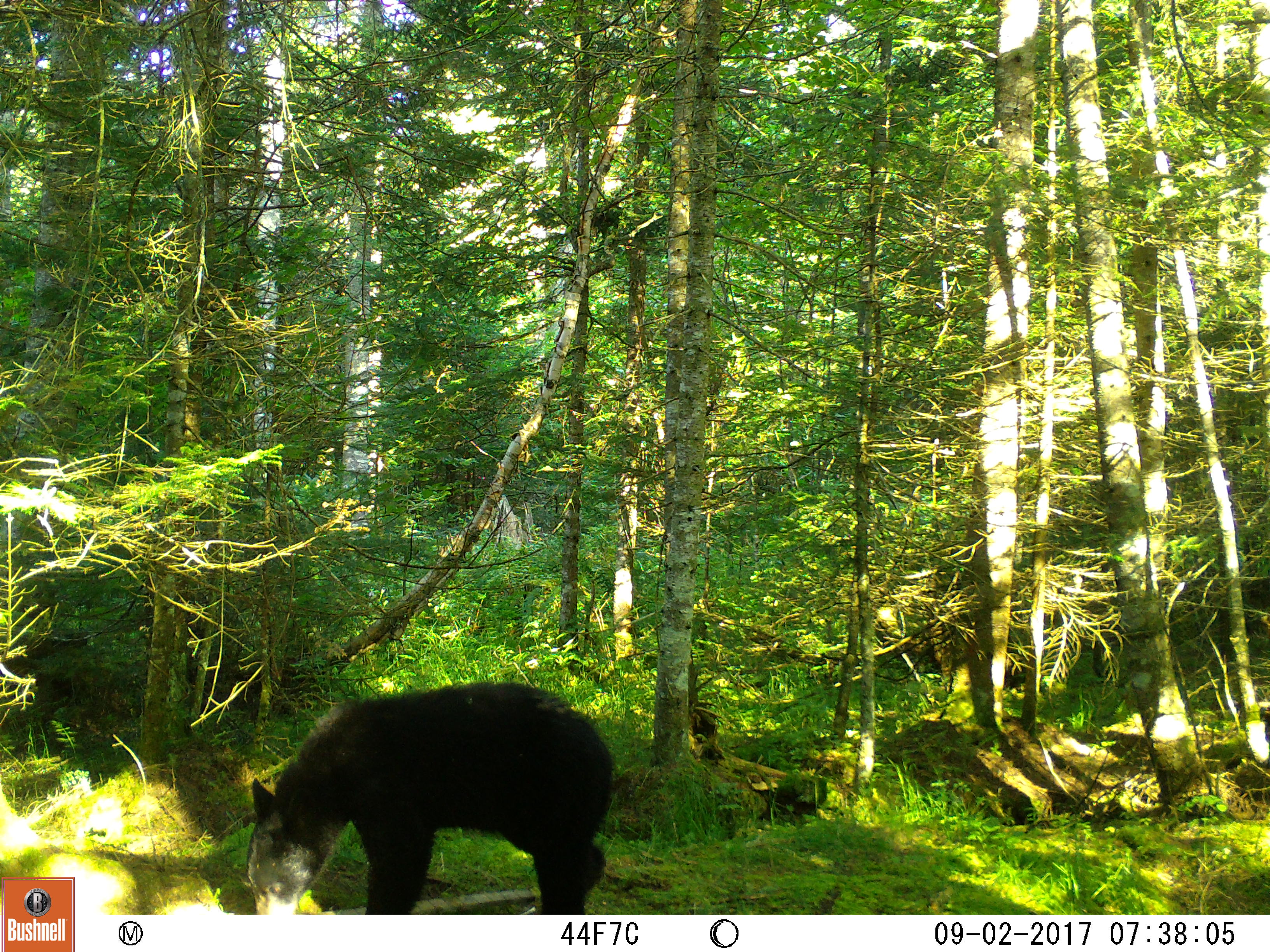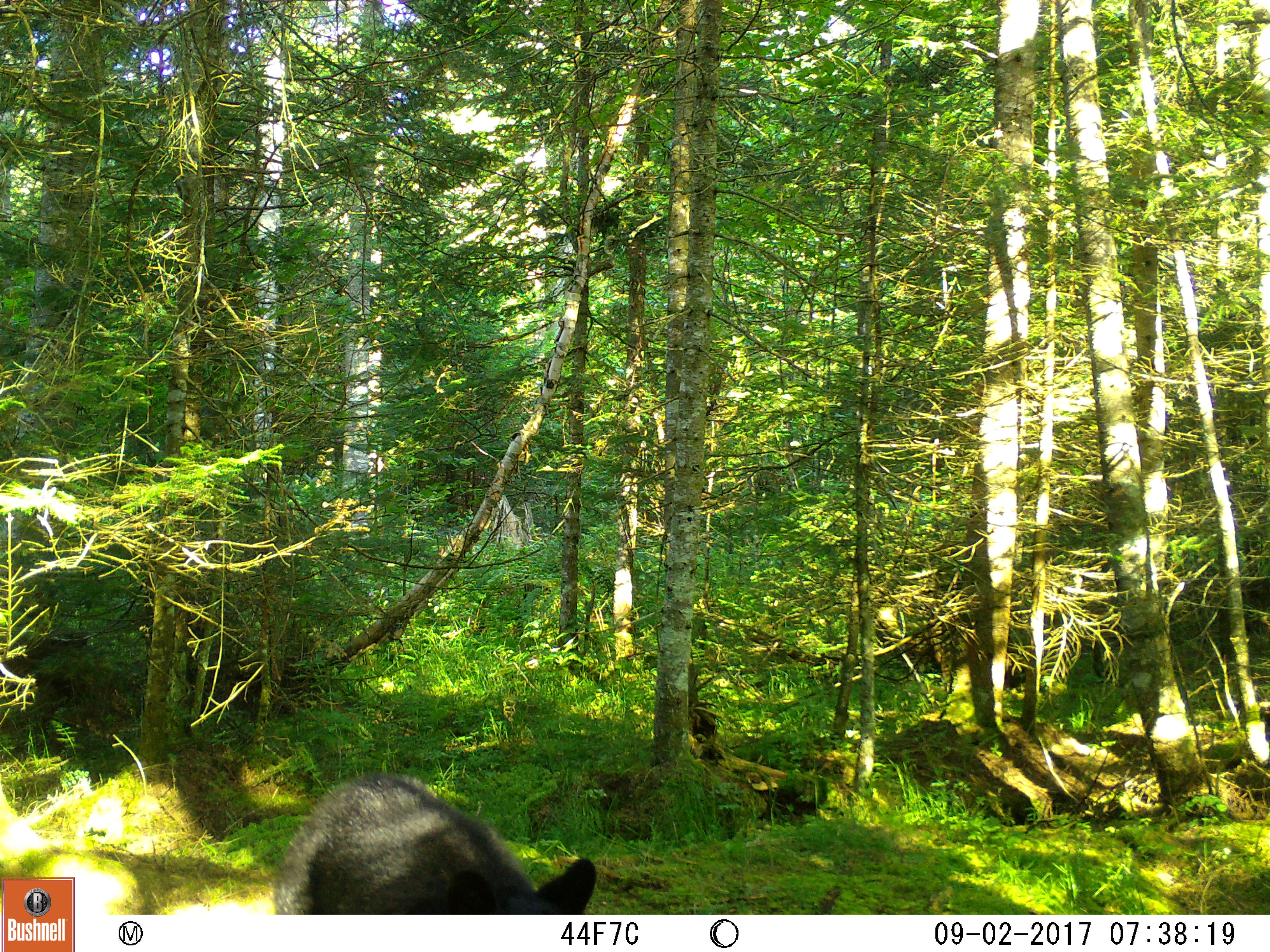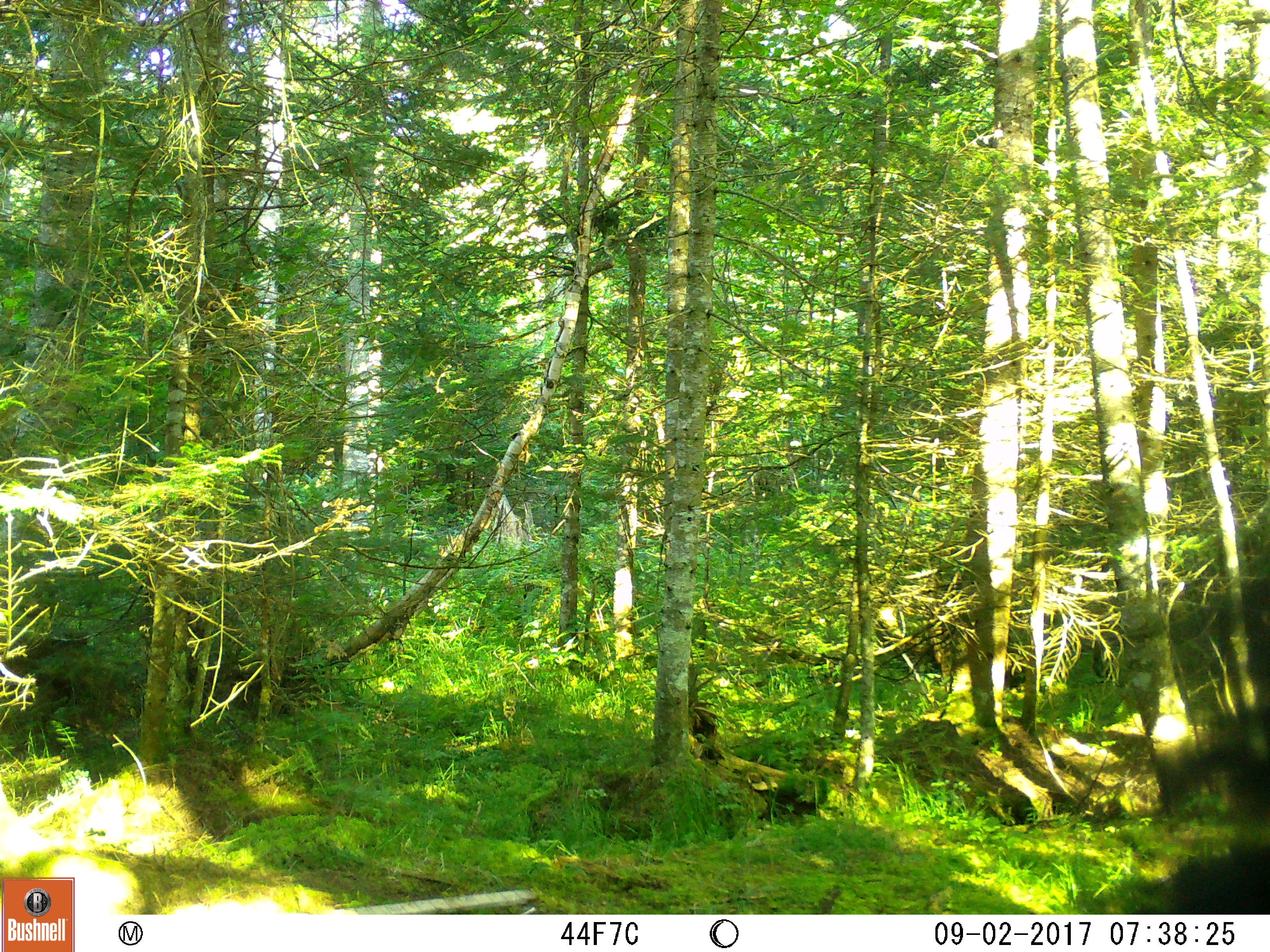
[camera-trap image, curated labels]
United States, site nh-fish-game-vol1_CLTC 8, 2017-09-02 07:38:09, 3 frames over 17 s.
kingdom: Animalia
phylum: Chordata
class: Mammalia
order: Carnivora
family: Ursidae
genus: Ursus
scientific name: Ursus americanus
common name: black bear